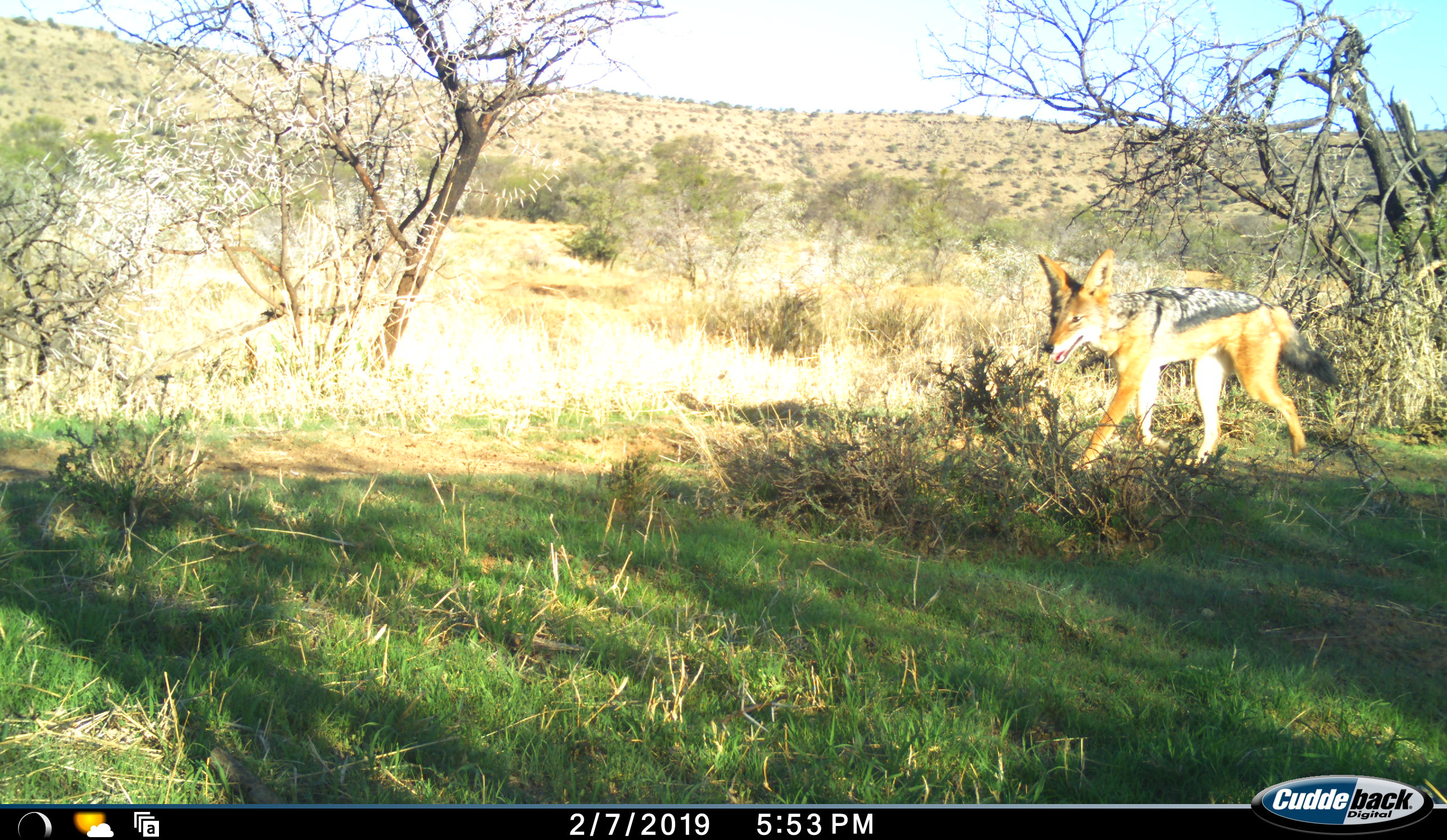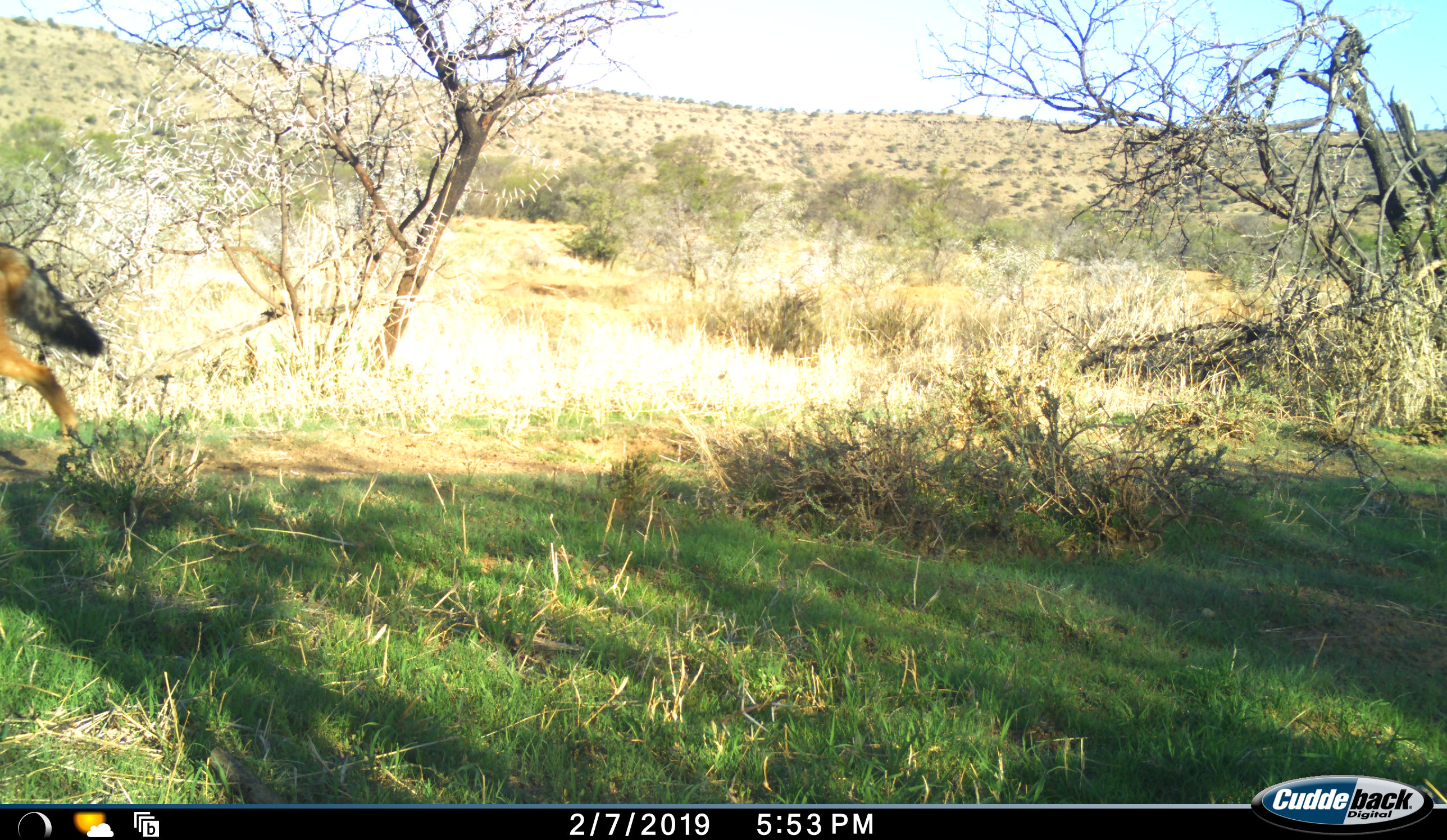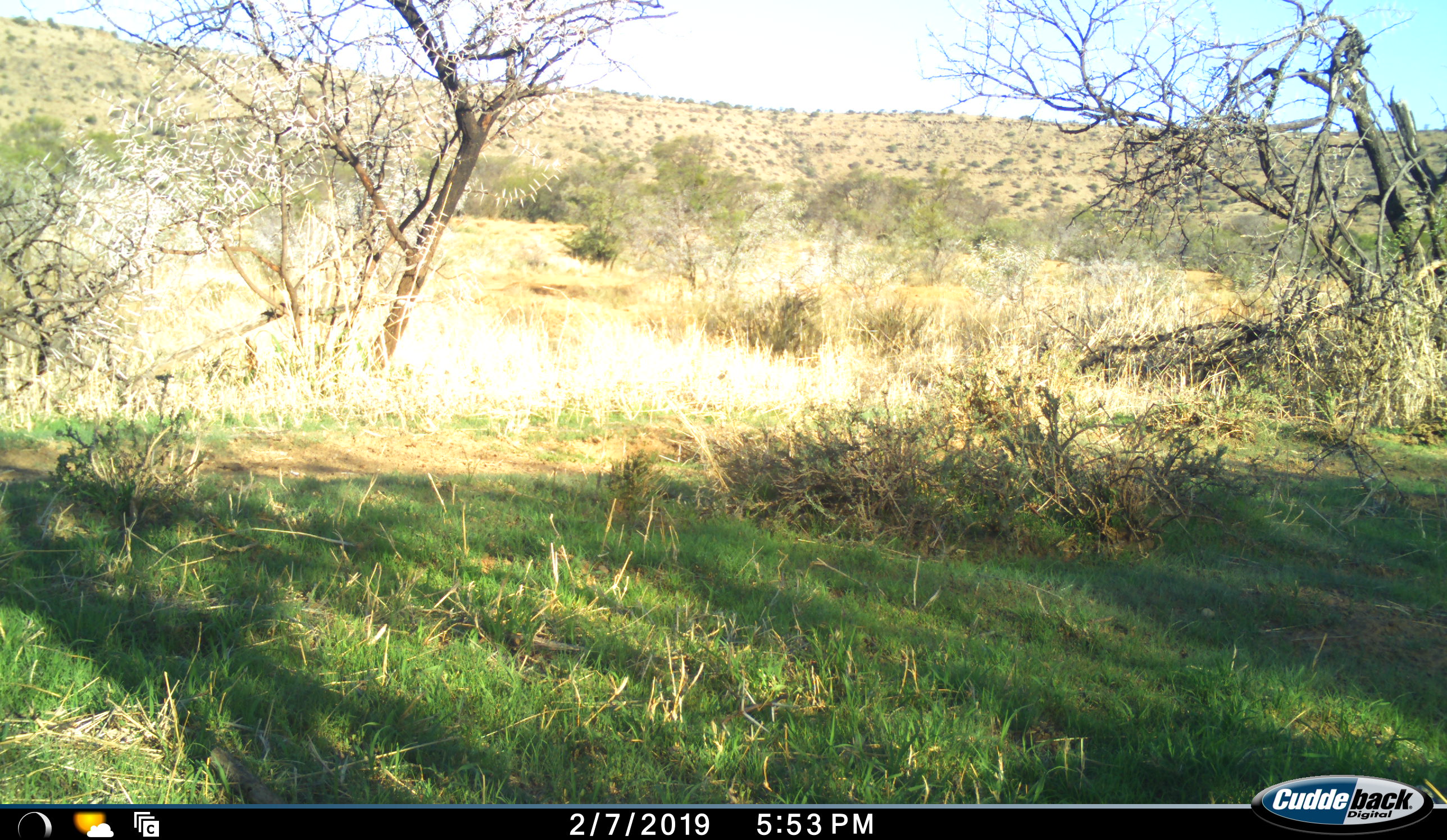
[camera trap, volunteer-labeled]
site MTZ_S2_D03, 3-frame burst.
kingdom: Animalia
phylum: Chordata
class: Mammalia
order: Carnivora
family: Canidae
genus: Lupulella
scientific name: Lupulella mesomelas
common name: black-backed jackal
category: jackalblackbacked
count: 1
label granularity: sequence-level